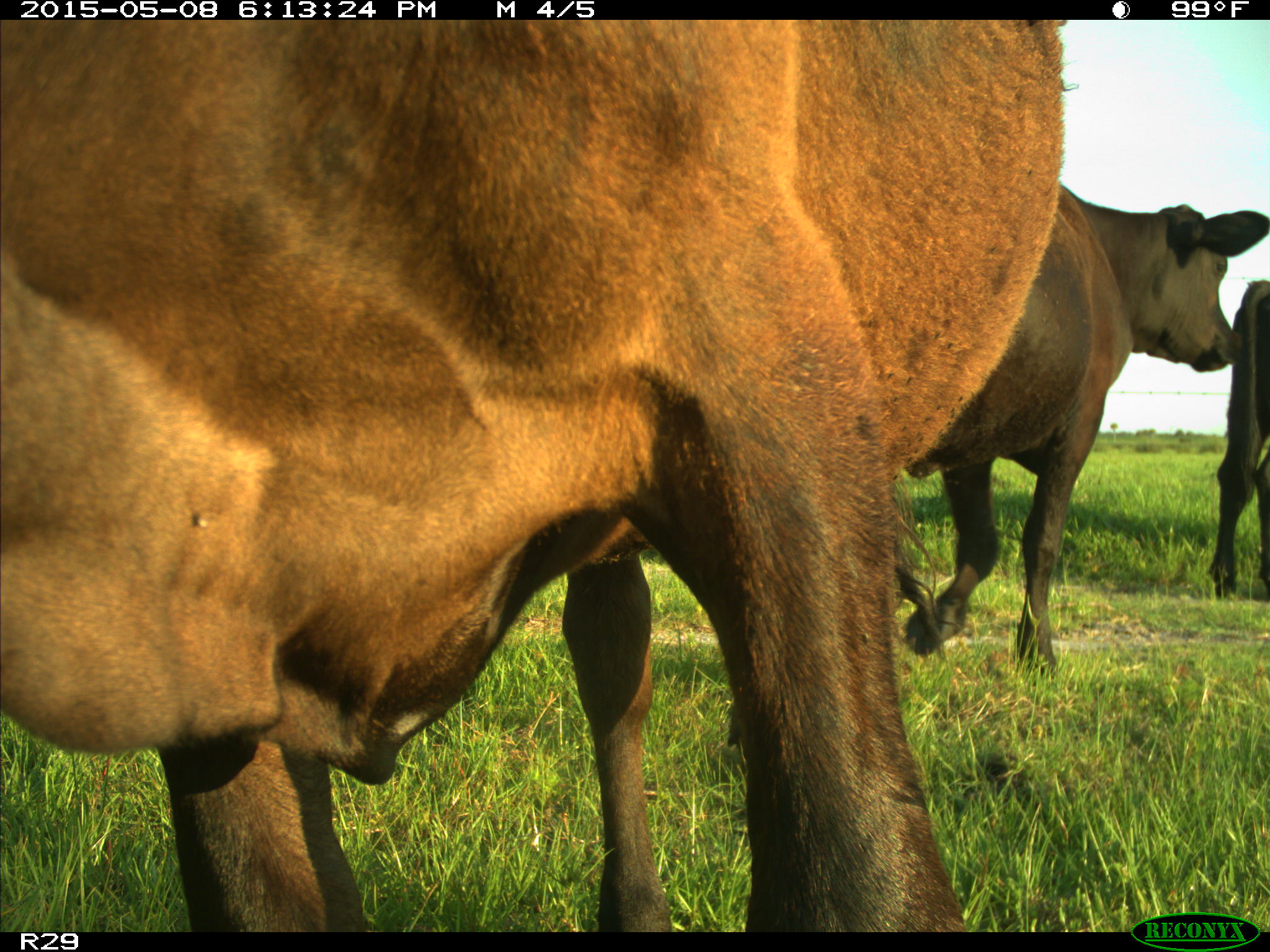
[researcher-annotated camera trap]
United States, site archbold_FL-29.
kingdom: Animalia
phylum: Chordata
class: Mammalia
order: Artiodactyla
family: Bovidae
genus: Bos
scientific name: Bos taurus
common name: domestic cow